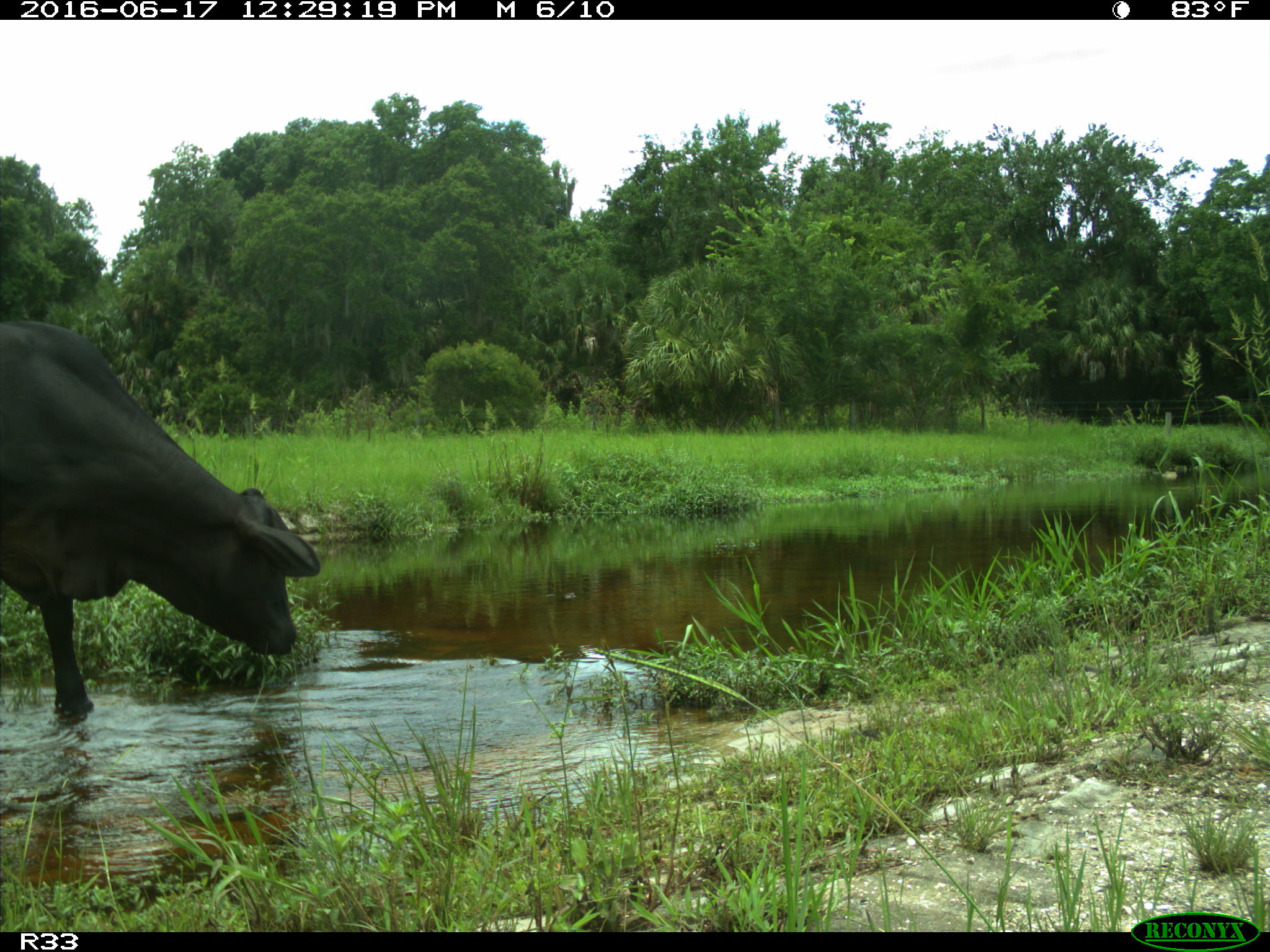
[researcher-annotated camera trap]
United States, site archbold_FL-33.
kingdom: Animalia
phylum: Chordata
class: Mammalia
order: Artiodactyla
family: Bovidae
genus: Bos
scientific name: Bos taurus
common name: domestic cow